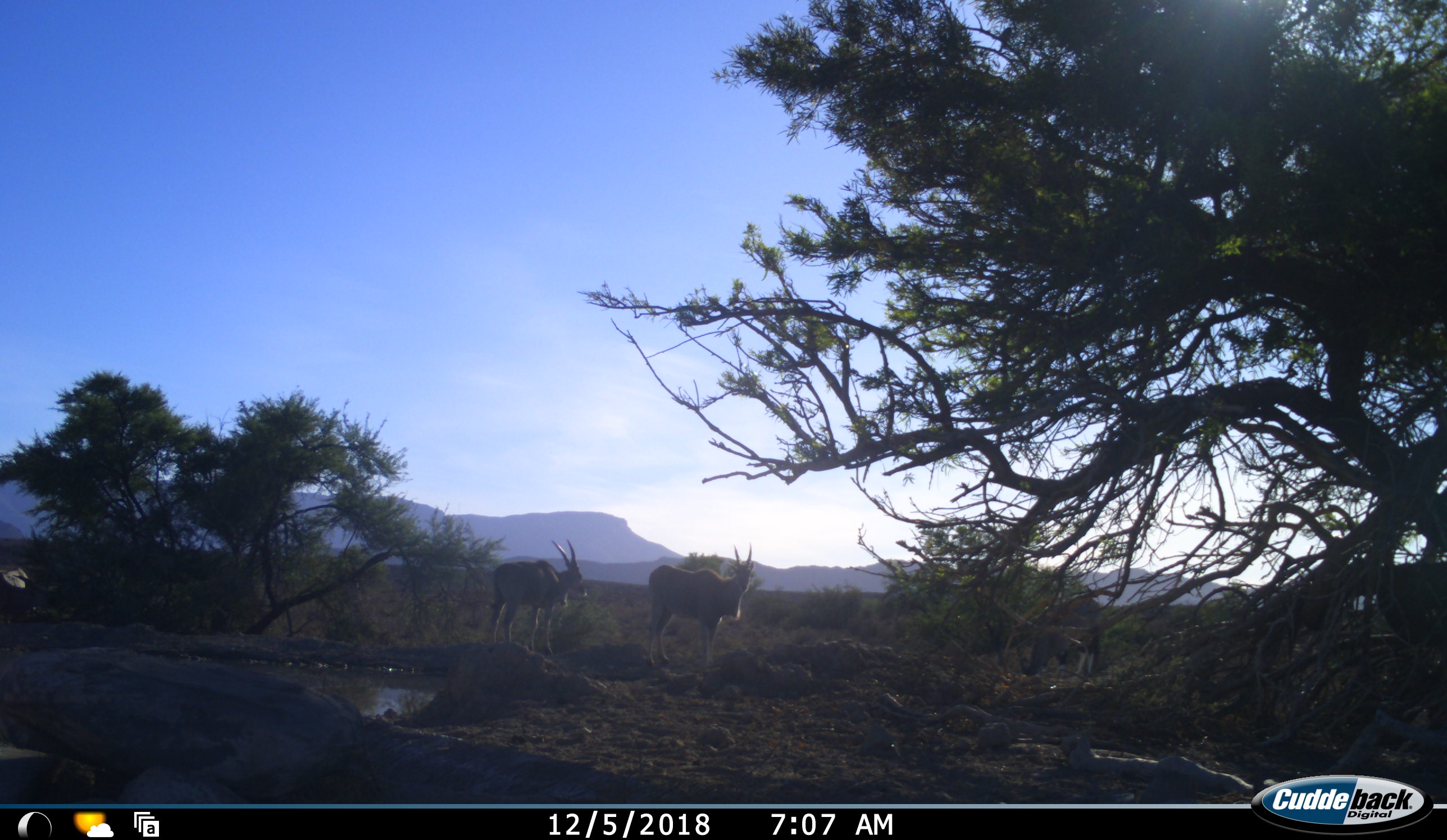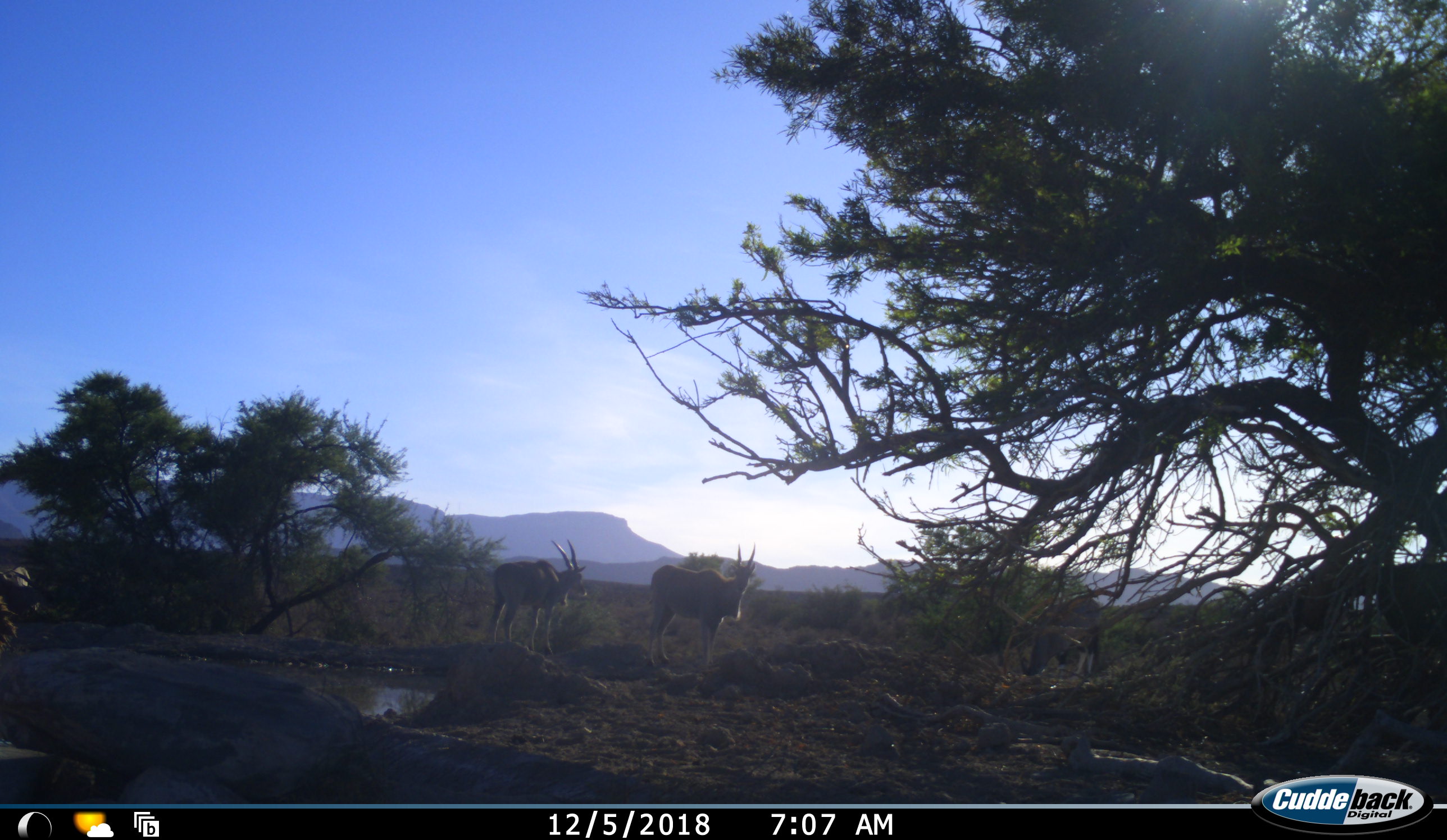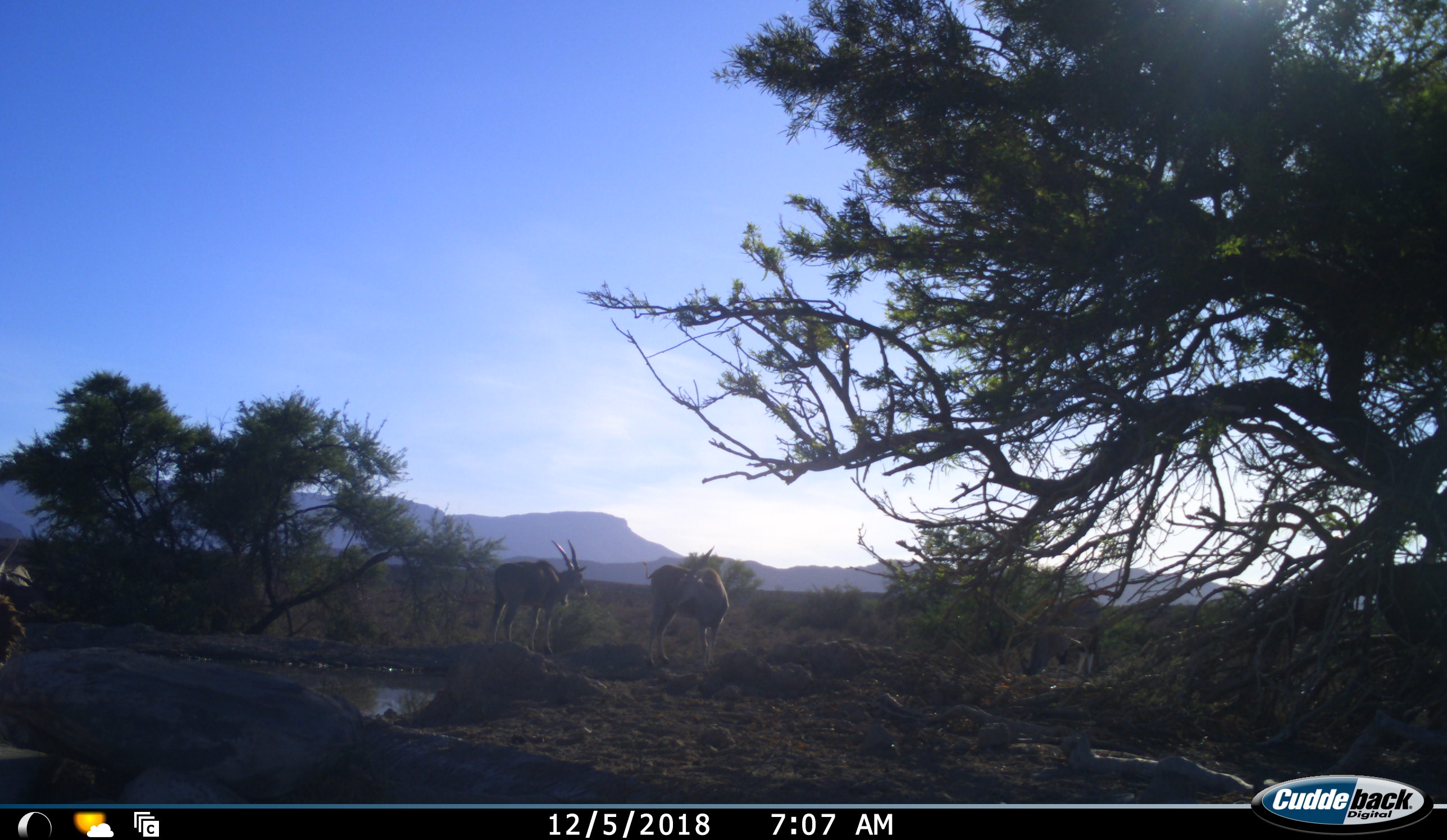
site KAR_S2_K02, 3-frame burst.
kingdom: Animalia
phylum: Chordata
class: Mammalia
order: Artiodactyla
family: Bovidae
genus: Tragelaphus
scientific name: Tragelaphus oryx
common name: eland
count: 2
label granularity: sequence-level